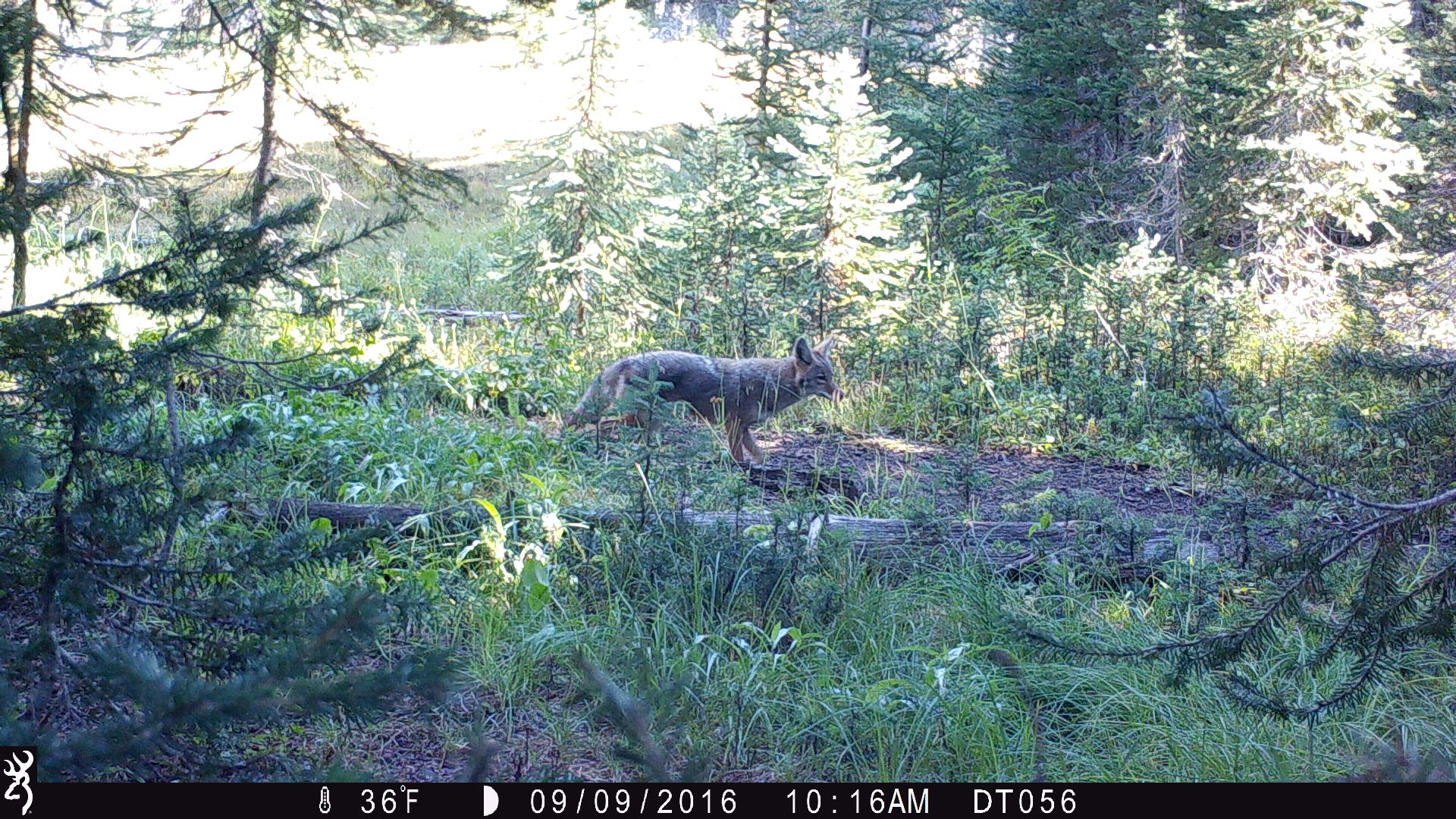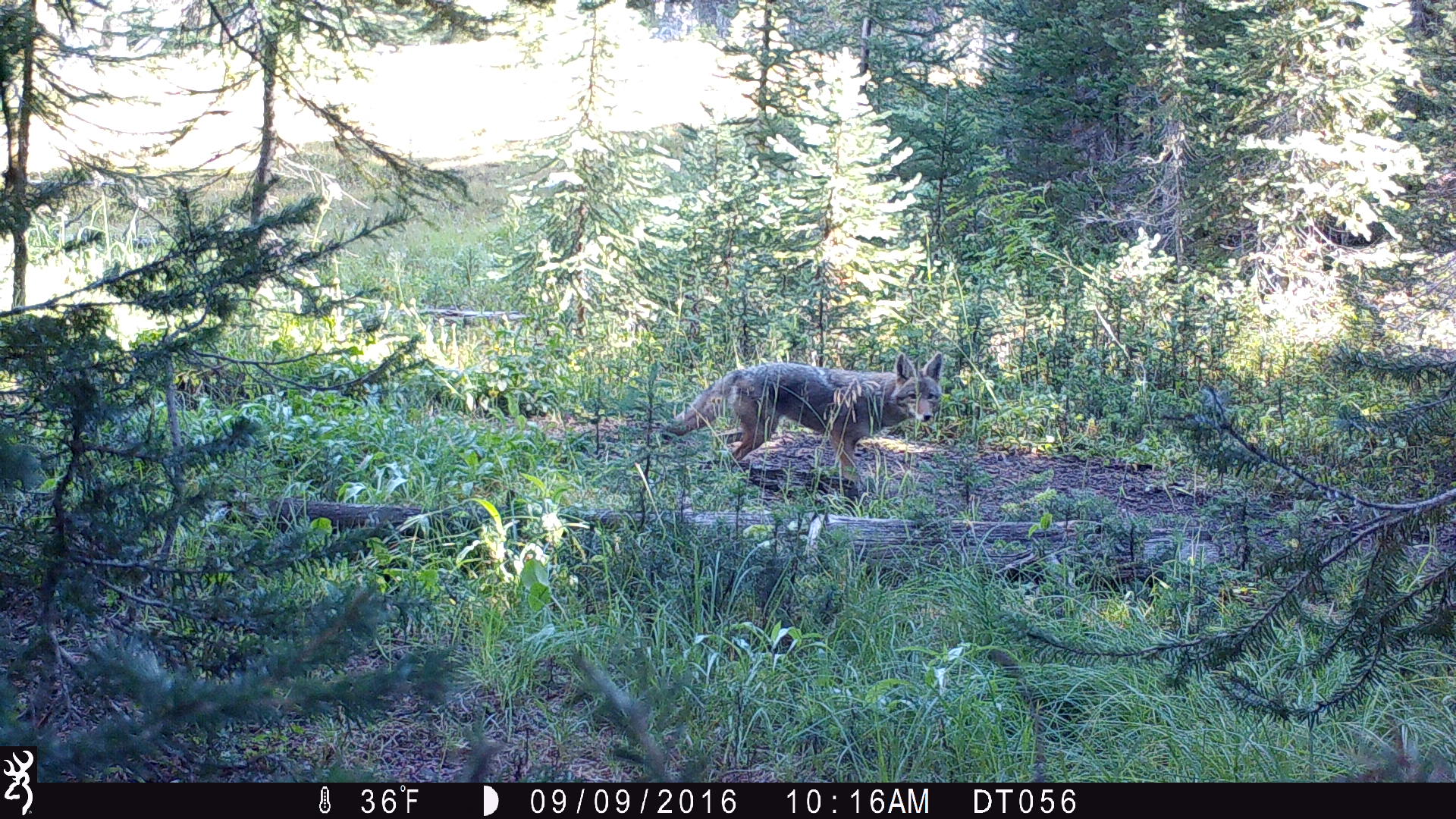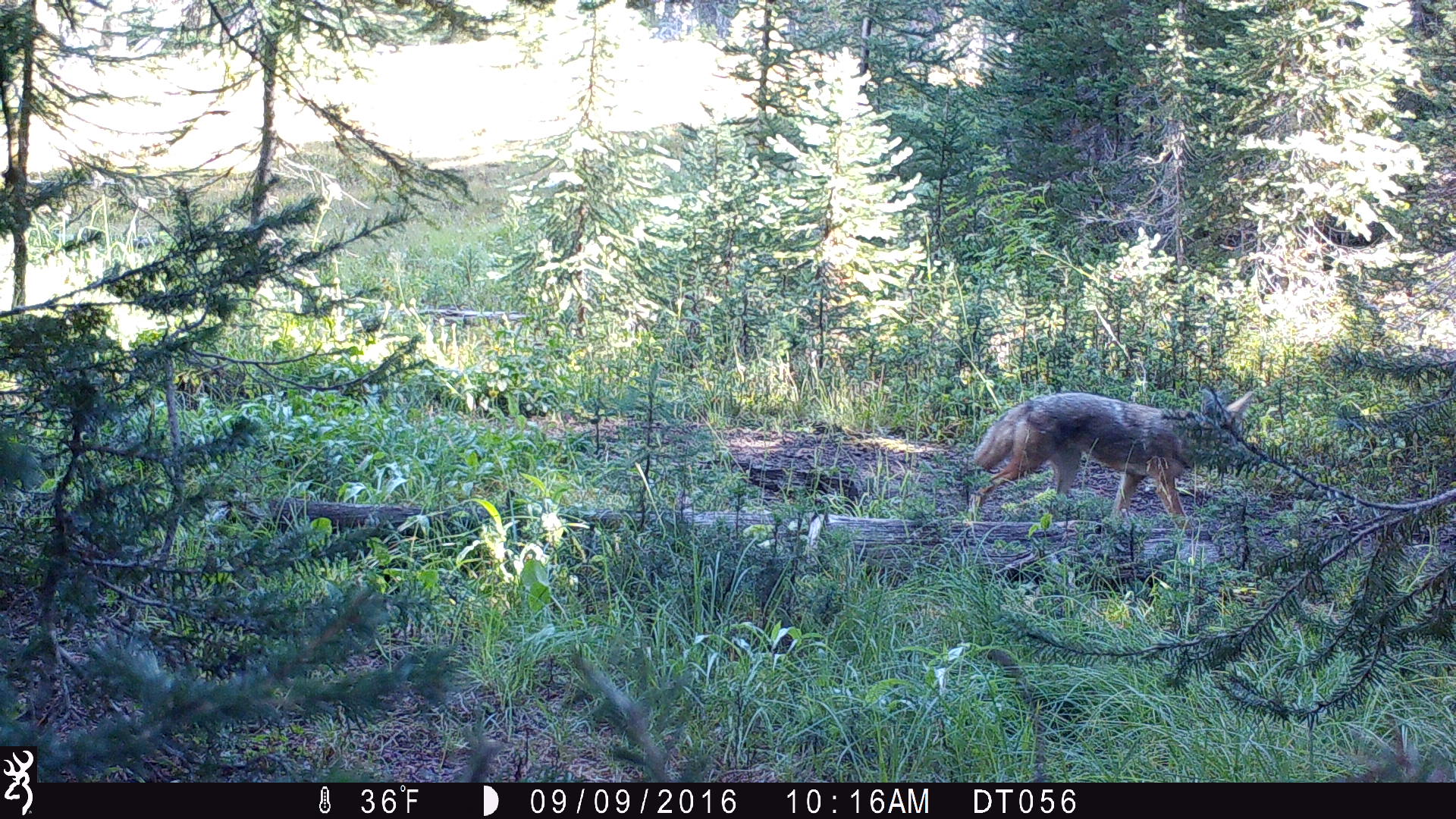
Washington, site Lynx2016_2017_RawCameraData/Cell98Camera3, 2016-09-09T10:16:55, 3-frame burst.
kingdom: Animalia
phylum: Chordata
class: Mammalia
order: Carnivora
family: Canidae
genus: Canis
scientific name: Canis latrans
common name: coyote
Canis latrans (coyote). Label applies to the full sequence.